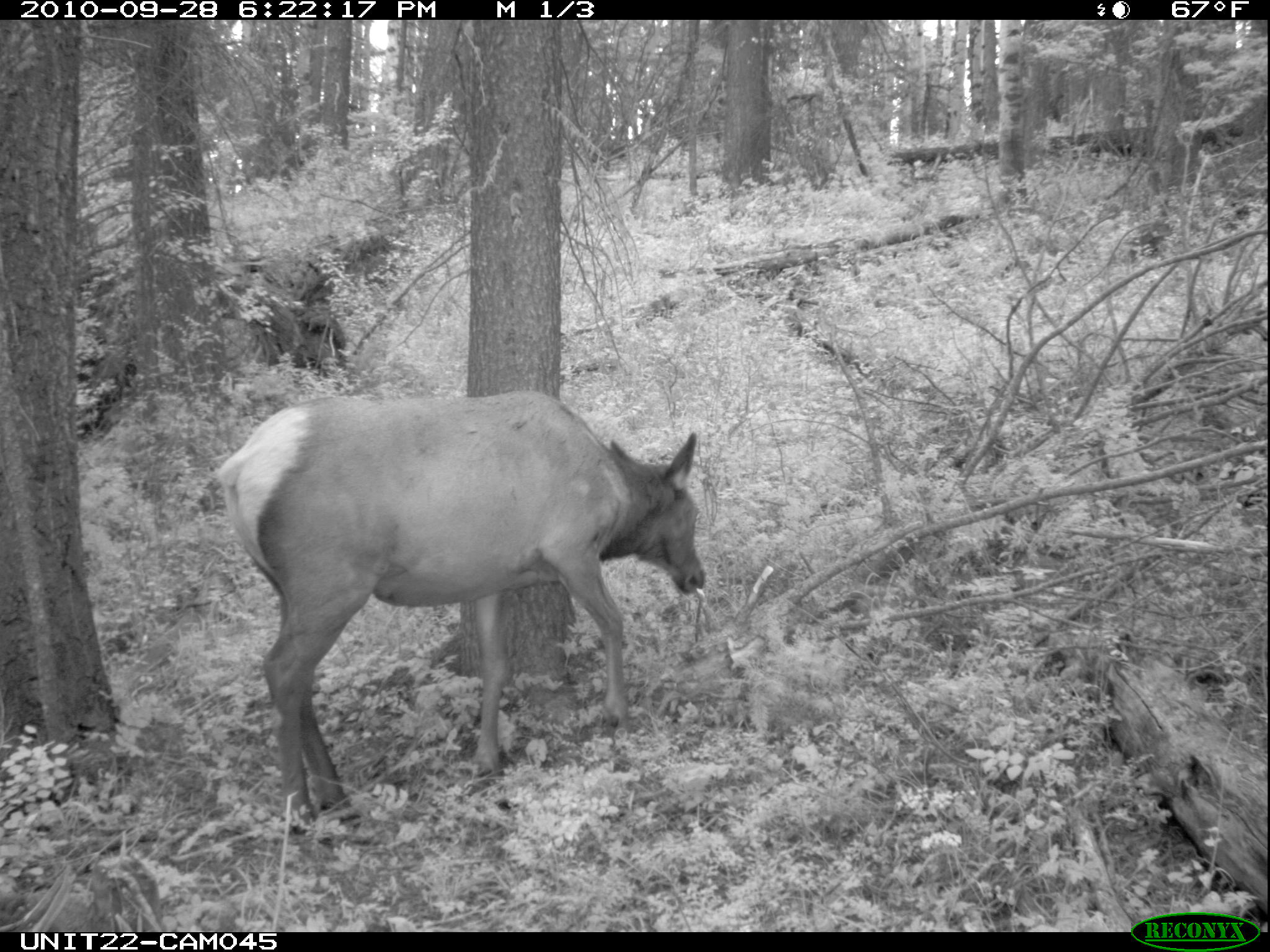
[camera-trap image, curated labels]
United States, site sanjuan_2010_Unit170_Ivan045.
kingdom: Animalia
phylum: Chordata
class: Mammalia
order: Artiodactyla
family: Cervidae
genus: Cervus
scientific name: Cervus elaphus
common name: red deer